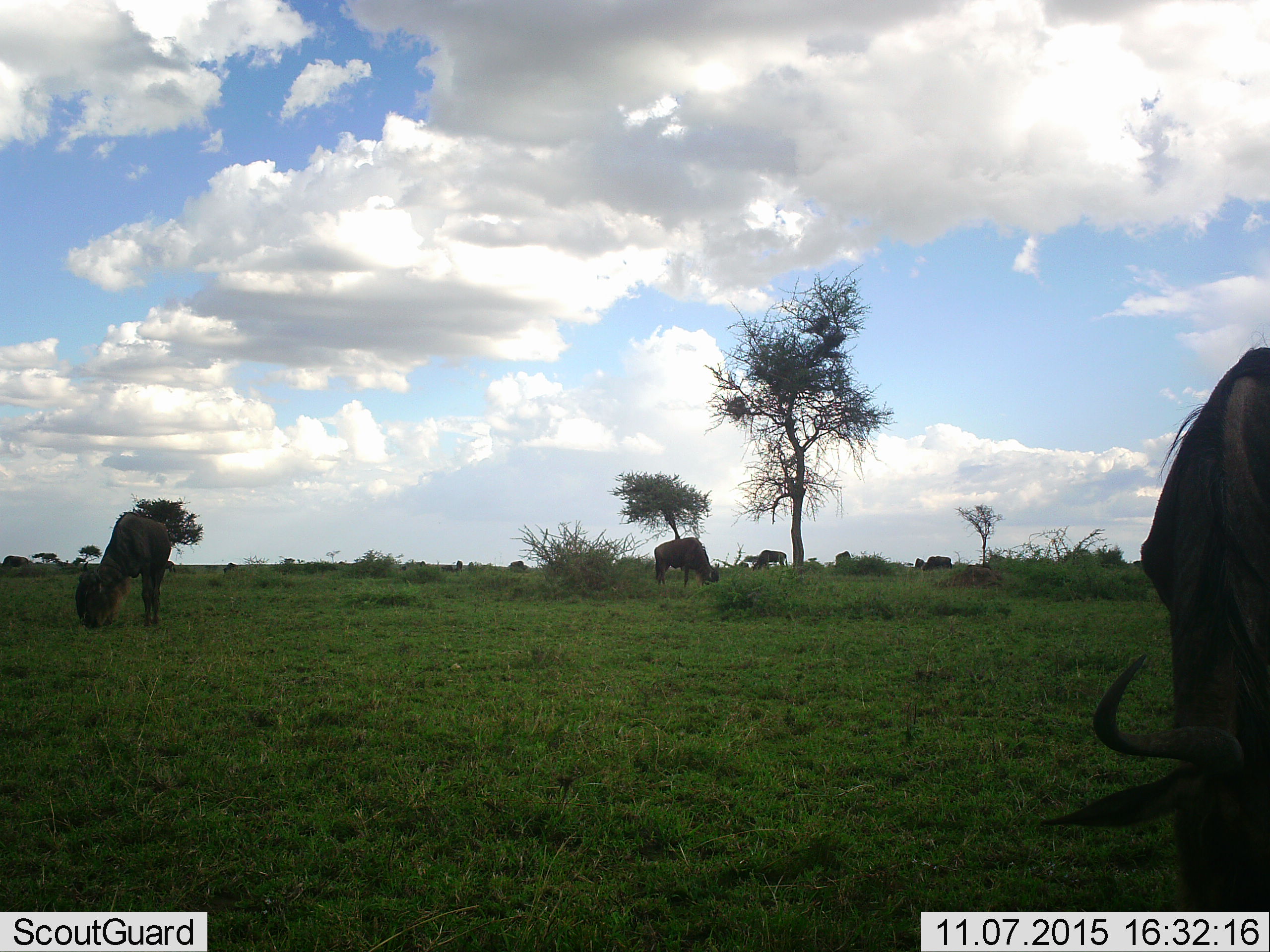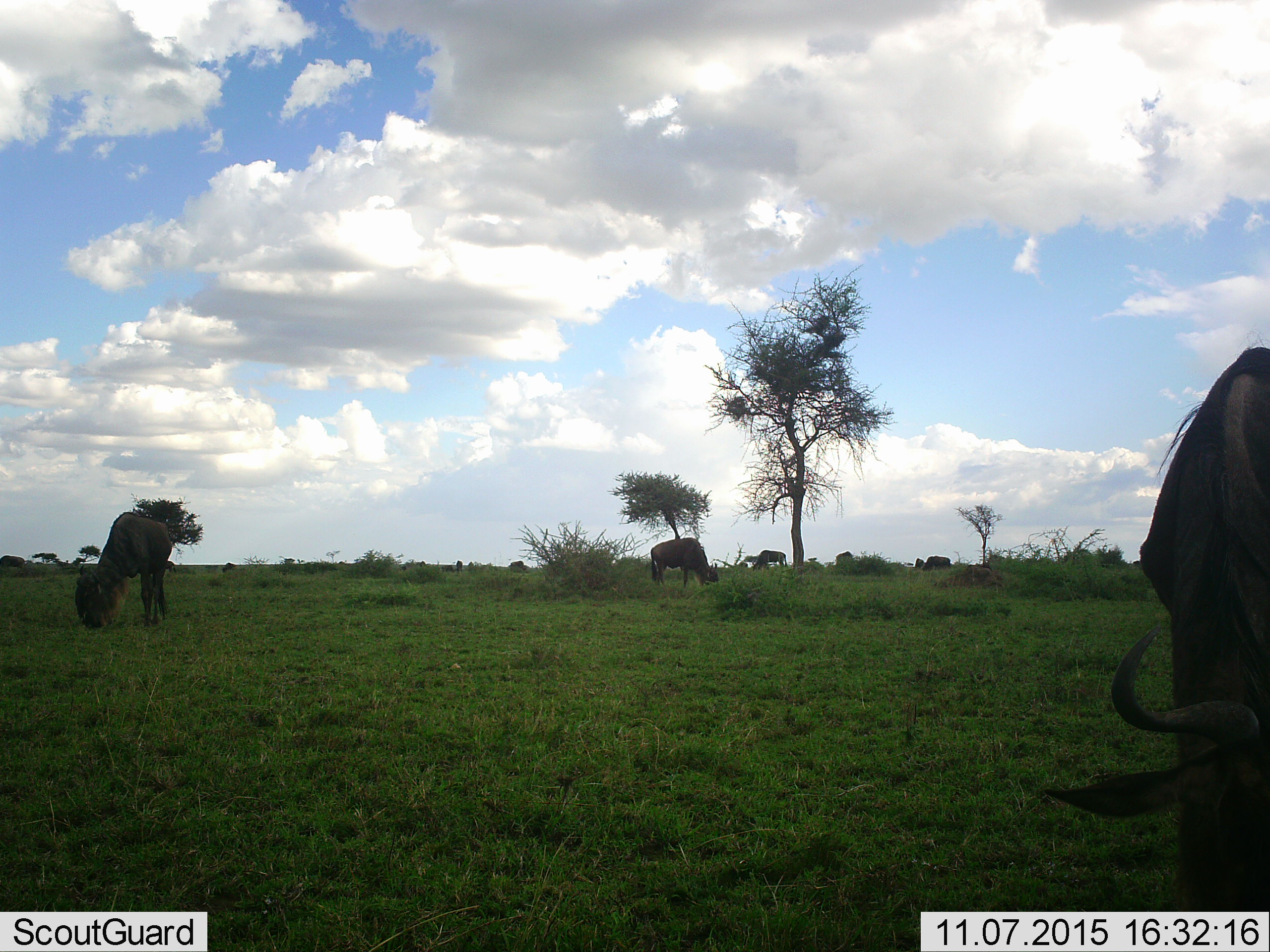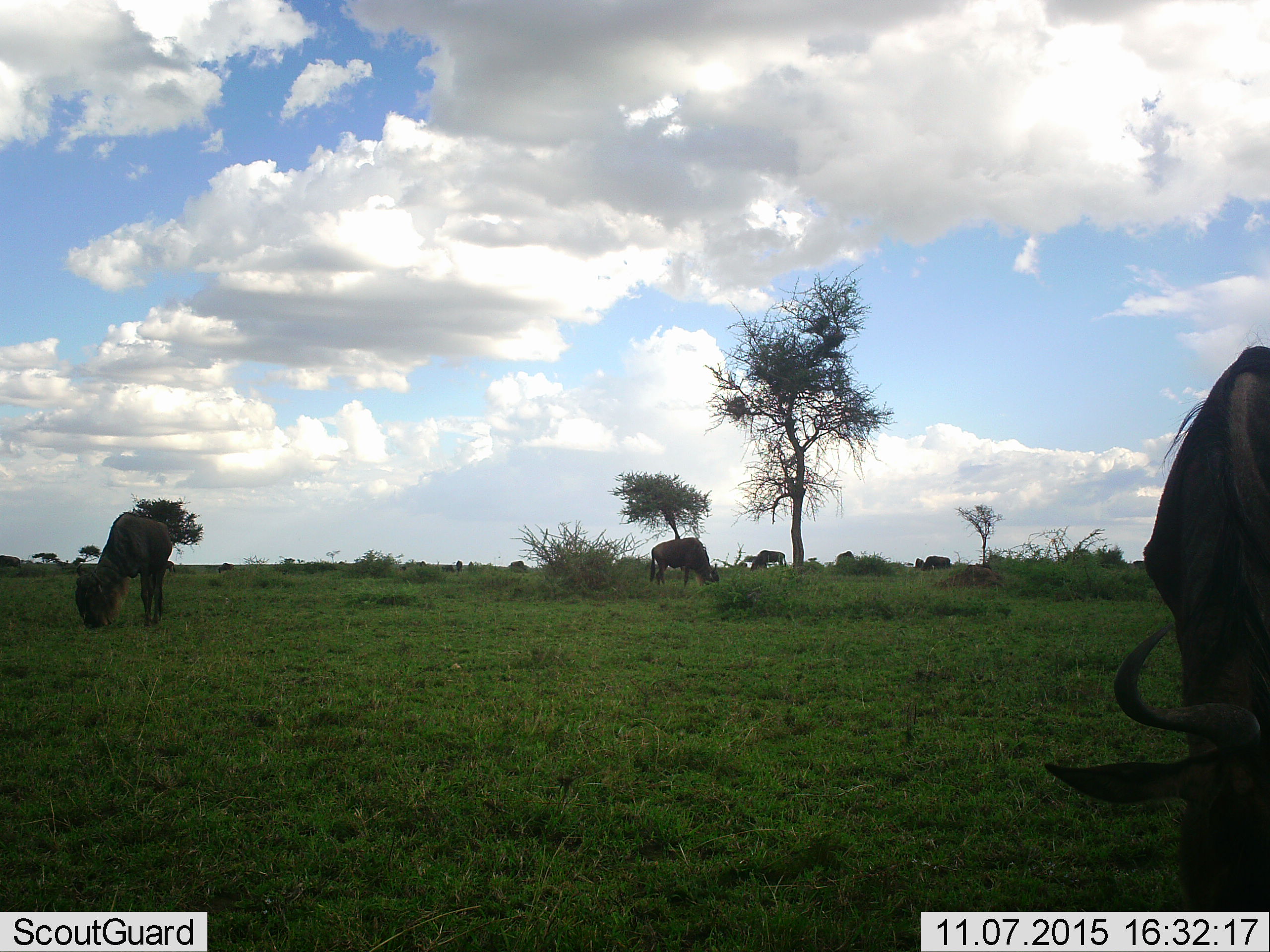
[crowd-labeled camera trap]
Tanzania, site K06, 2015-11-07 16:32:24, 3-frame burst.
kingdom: Animalia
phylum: Chordata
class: Mammalia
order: Artiodactyla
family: Bovidae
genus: Connochaetes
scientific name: Connochaetes taurinus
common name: blue wildebeest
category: wildebeest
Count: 11-50.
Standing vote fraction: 50%.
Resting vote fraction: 0%.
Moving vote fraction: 50%.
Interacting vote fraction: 0%.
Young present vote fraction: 0%.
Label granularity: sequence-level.